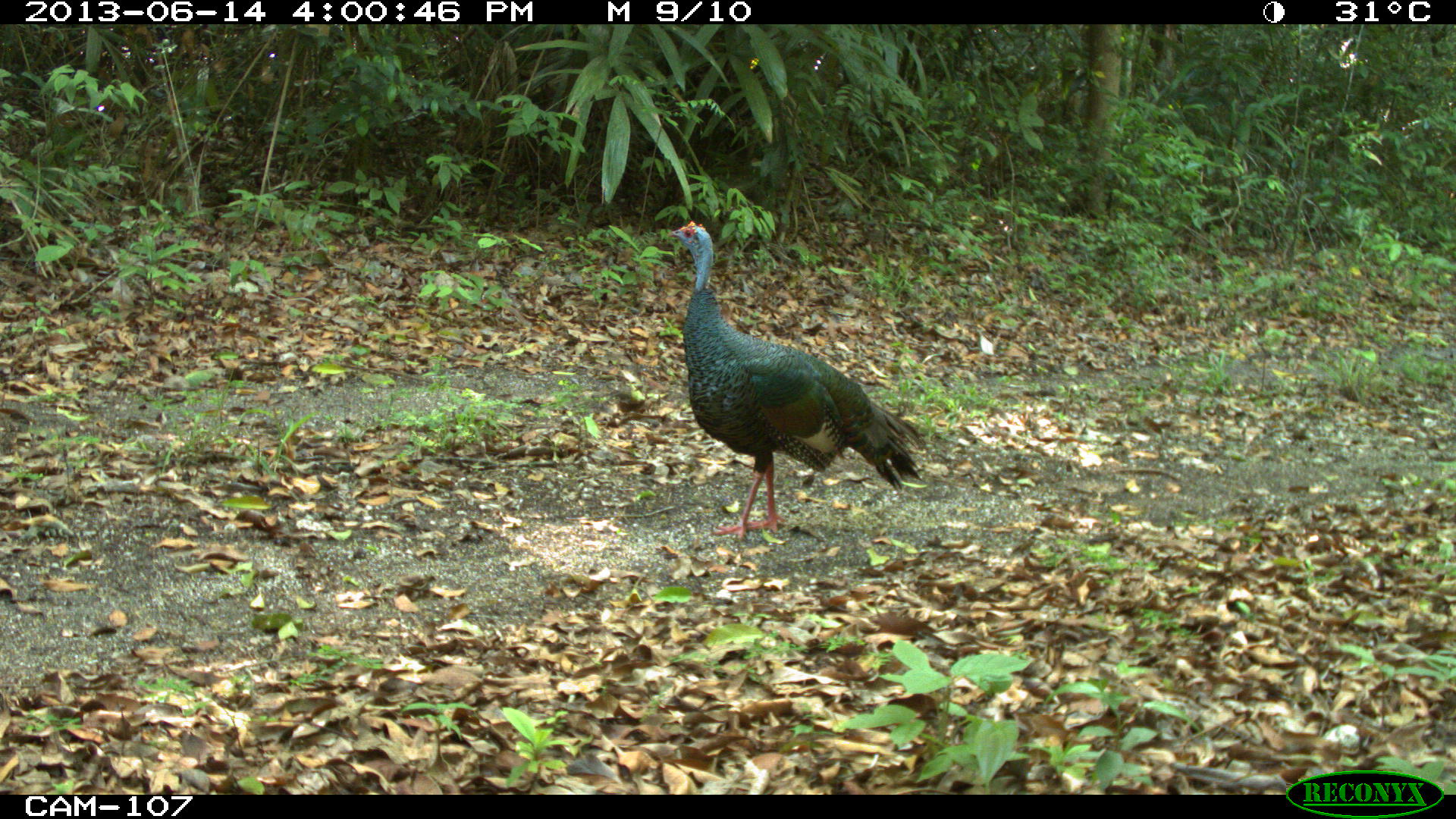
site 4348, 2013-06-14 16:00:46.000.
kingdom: Animalia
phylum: Chordata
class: Aves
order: Galliformes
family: Phasianidae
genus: Meleagris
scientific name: Meleagris ocellata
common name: ocellated turkey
Meleagris ocellata (ocellated turkey), count 1.